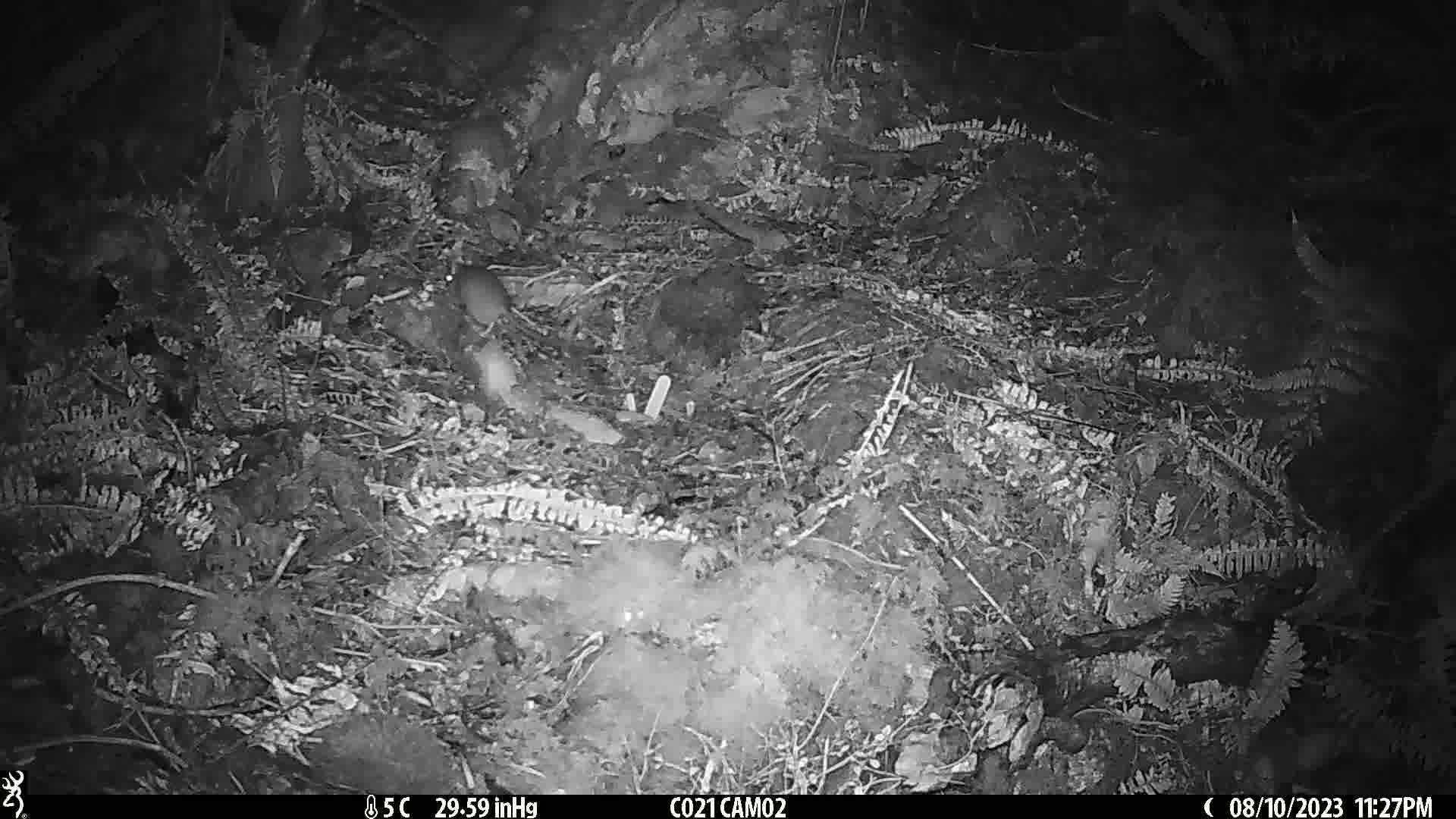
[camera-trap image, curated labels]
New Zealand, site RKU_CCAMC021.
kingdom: Animalia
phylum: Chordata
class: Mammalia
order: Rodentia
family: Muridae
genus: Rattus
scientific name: Rattus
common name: rat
Rat (Rattus).